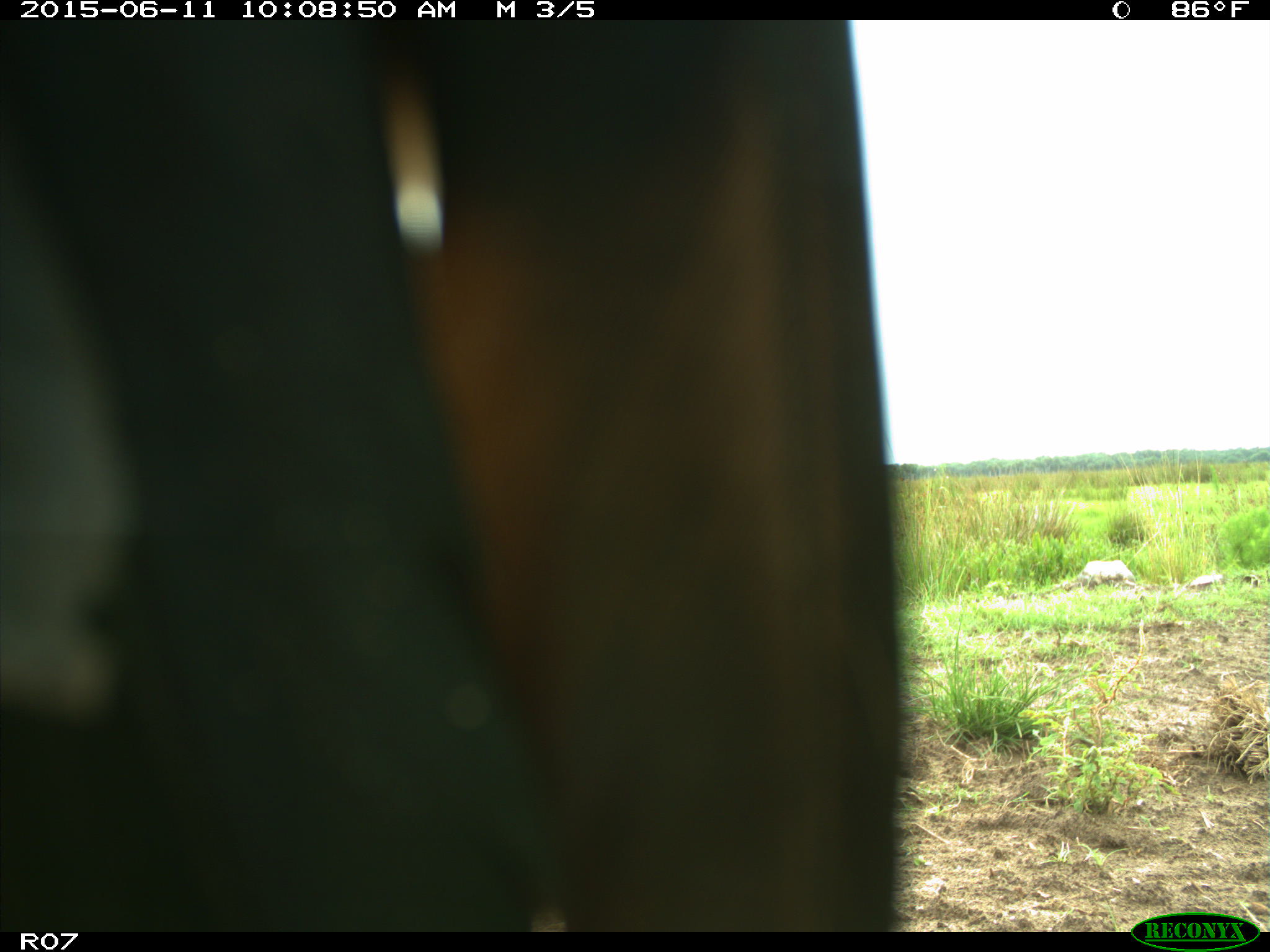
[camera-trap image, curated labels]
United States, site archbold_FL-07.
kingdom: Animalia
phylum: Chordata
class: Mammalia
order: Artiodactyla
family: Bovidae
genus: Bos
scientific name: Bos taurus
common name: domestic cow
Bos taurus (domestic cow).